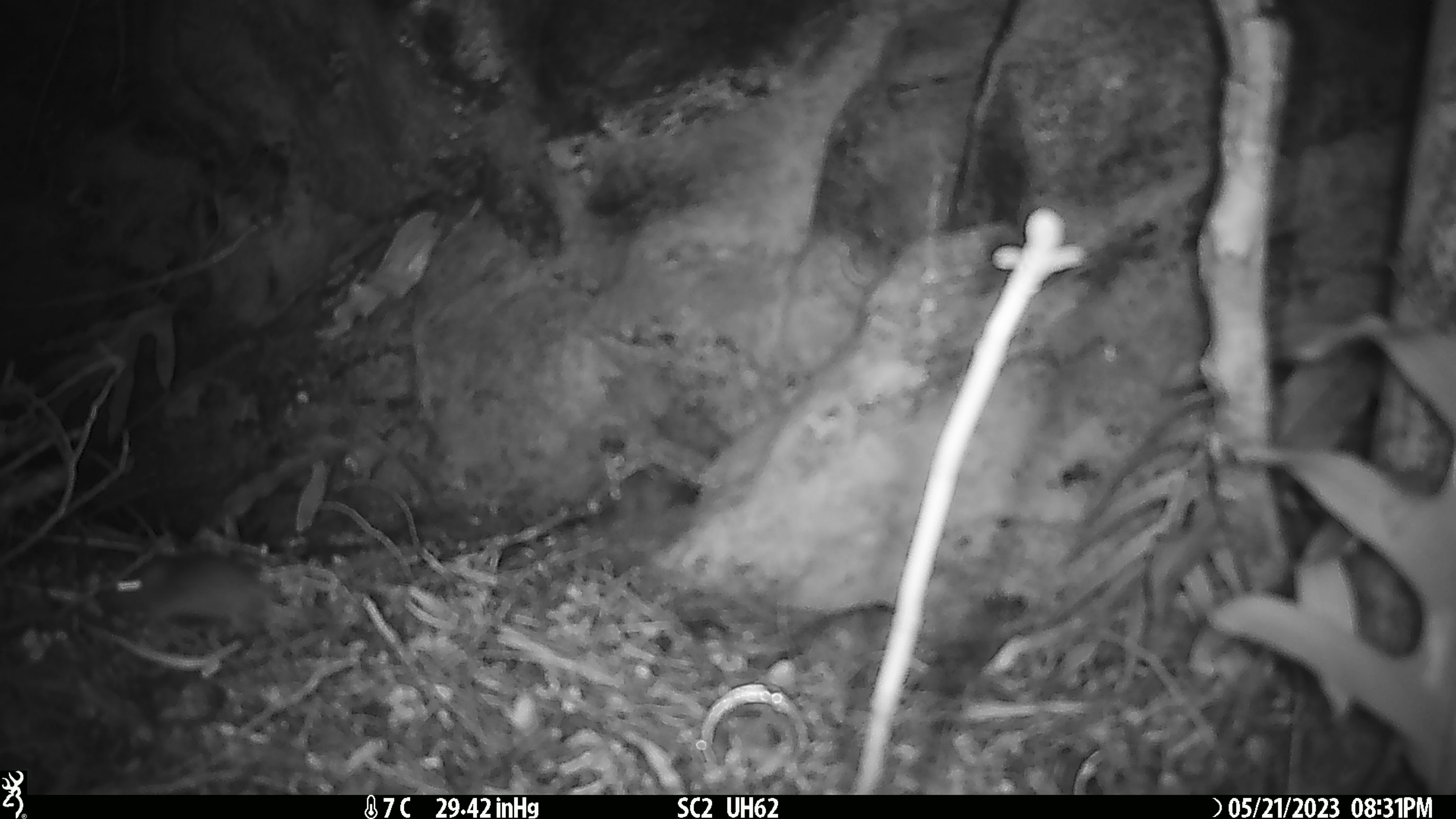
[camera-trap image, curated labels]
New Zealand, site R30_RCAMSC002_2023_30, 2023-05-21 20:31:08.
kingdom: Animalia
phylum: Chordata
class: Mammalia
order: Rodentia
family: Muridae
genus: Mus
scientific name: Mus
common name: mouse